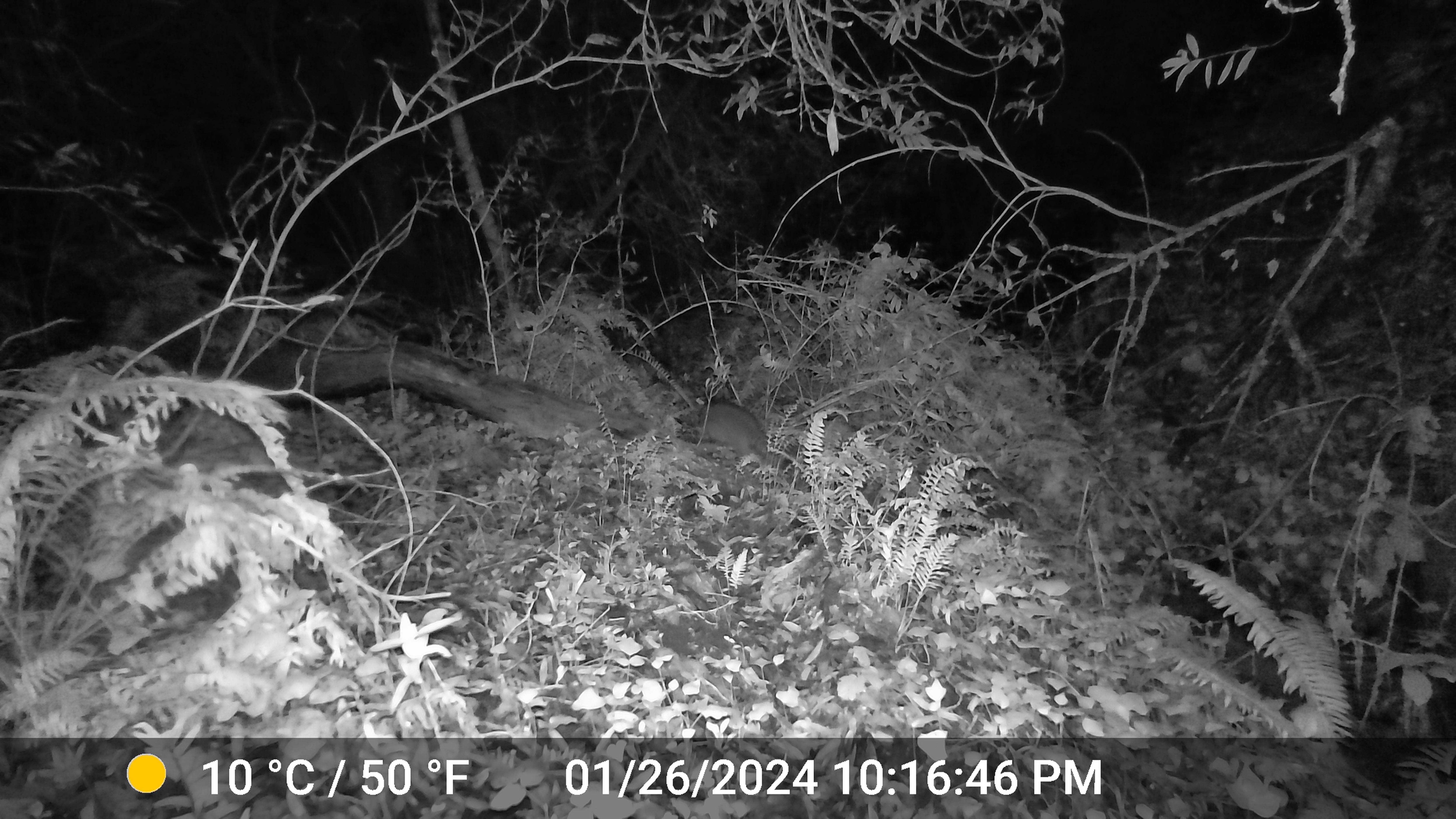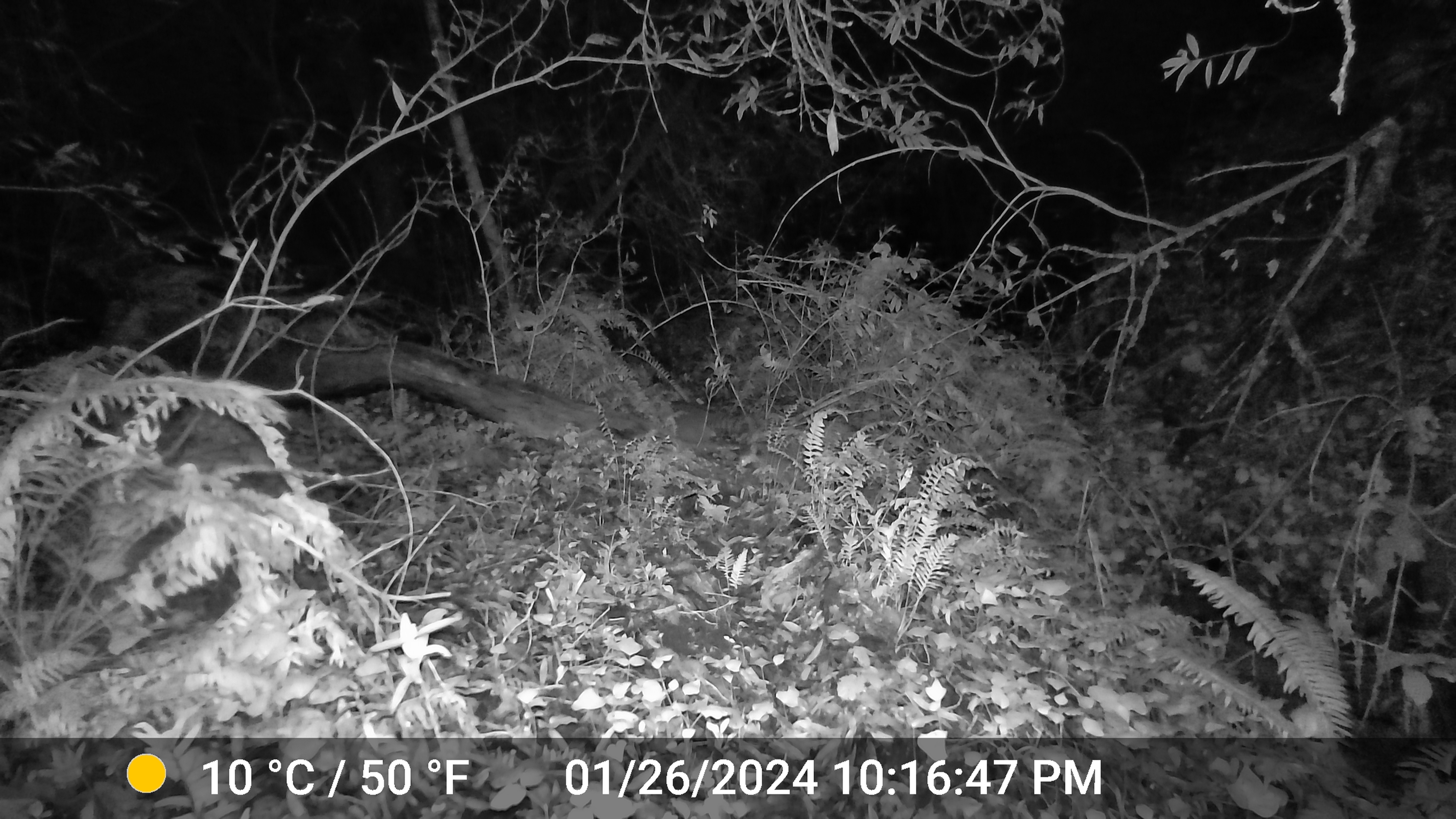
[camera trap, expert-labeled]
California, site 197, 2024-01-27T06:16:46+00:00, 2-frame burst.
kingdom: Animalia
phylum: Chordata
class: Mammalia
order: Carnivora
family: Procyonidae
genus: Procyon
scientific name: Procyon lotor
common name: raccoon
Raccoon (Procyon lotor).